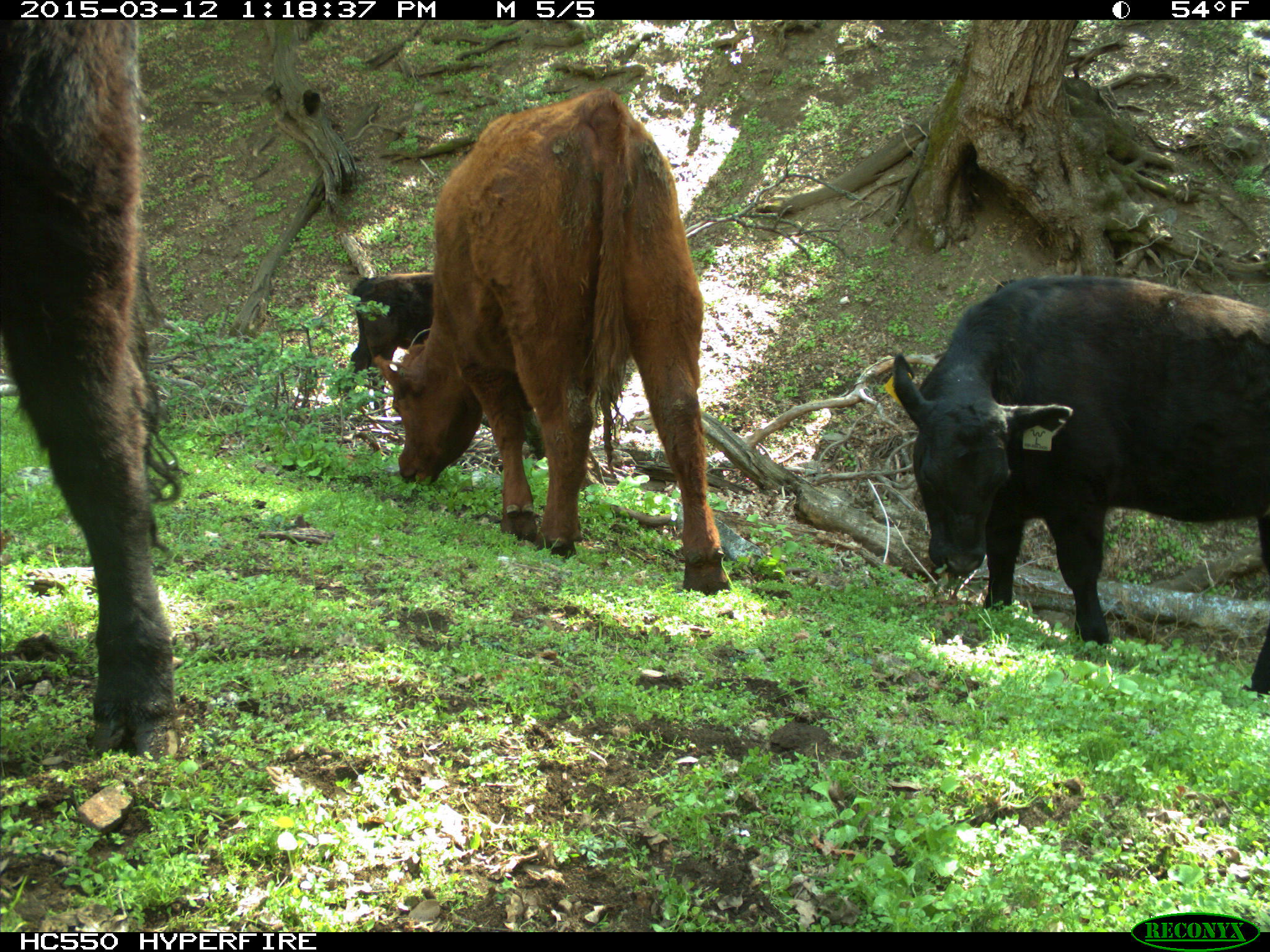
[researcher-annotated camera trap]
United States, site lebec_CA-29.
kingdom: Animalia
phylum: Chordata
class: Mammalia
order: Artiodactyla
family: Bovidae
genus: Bos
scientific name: Bos taurus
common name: domestic cow